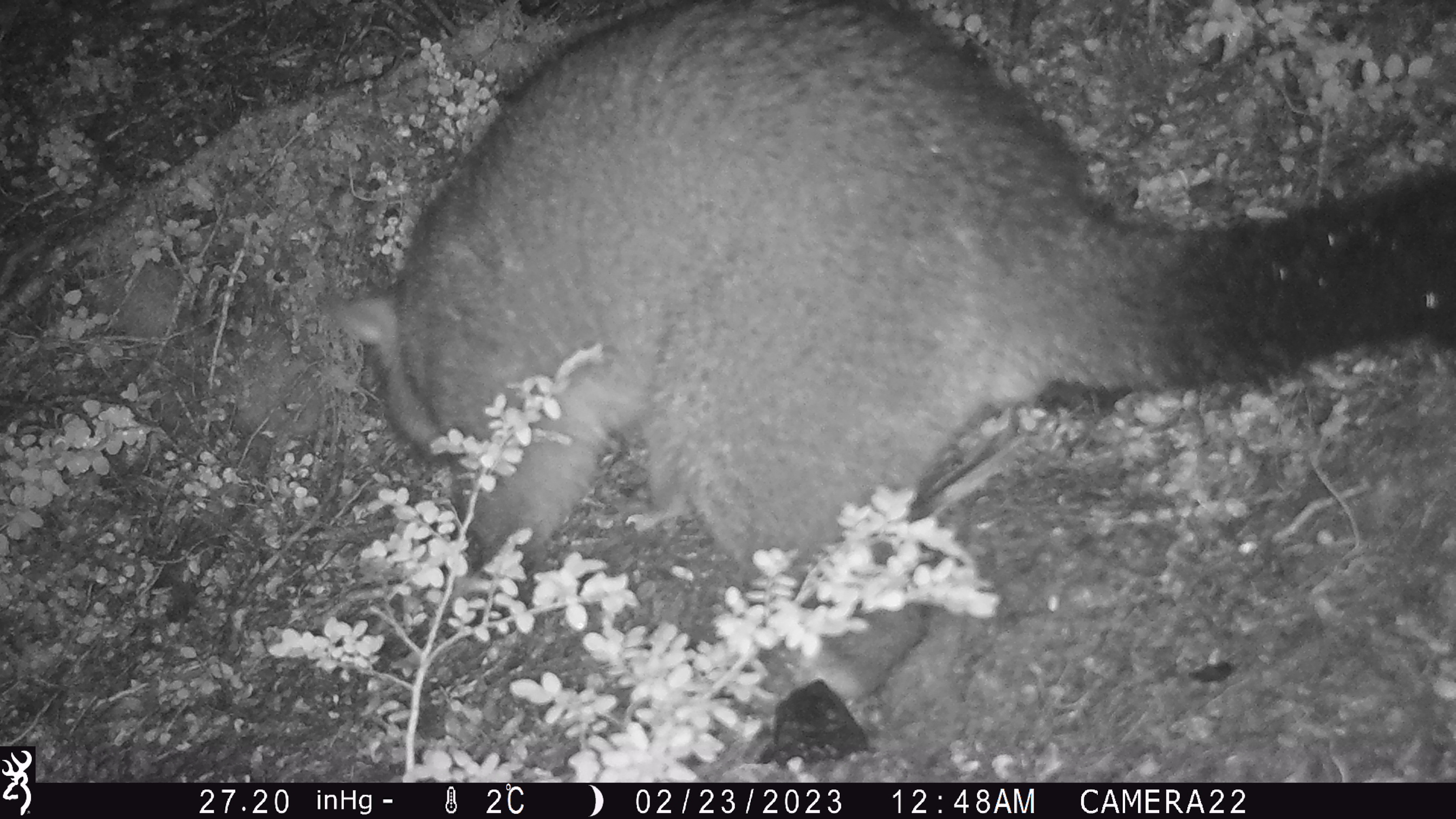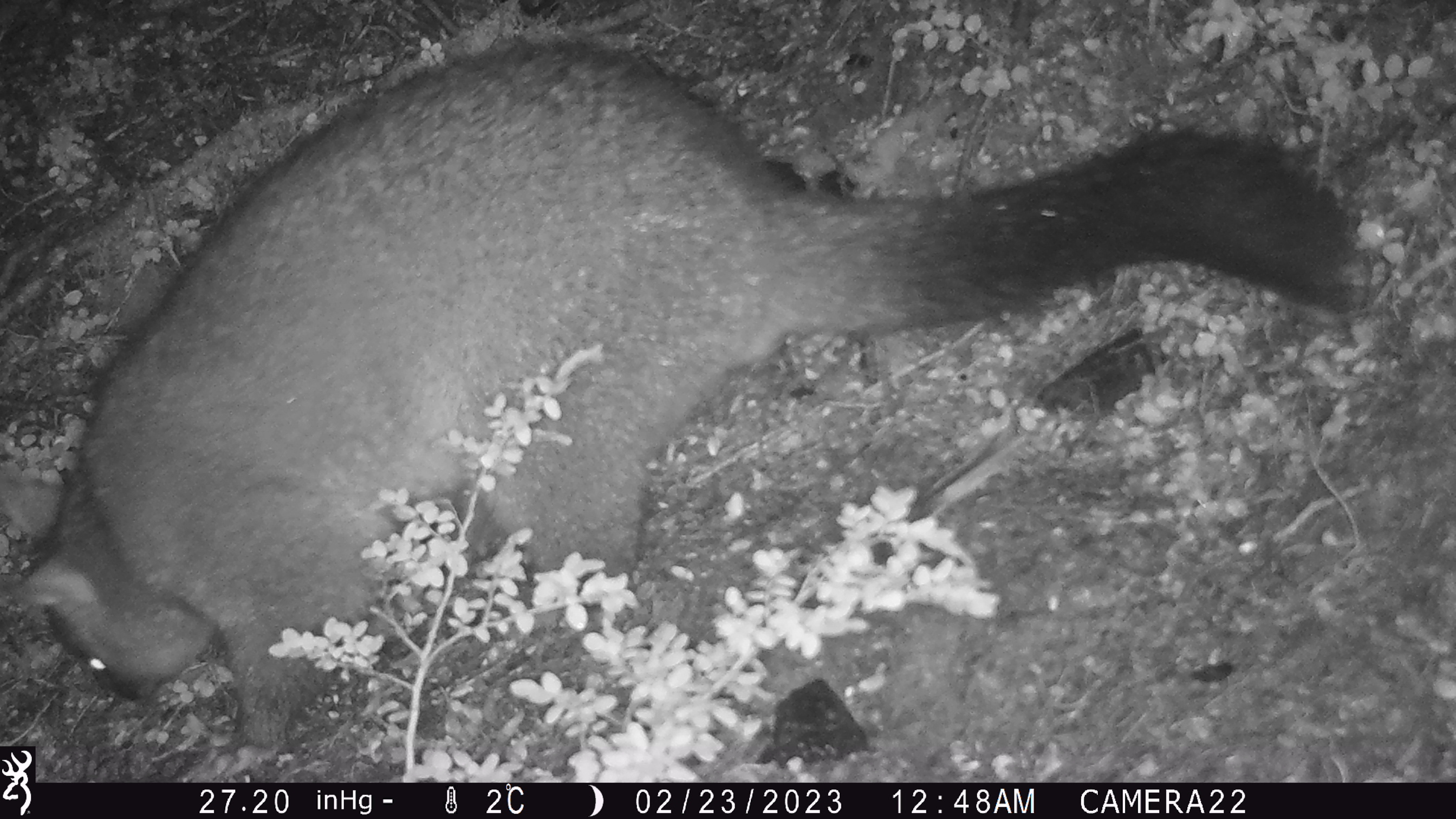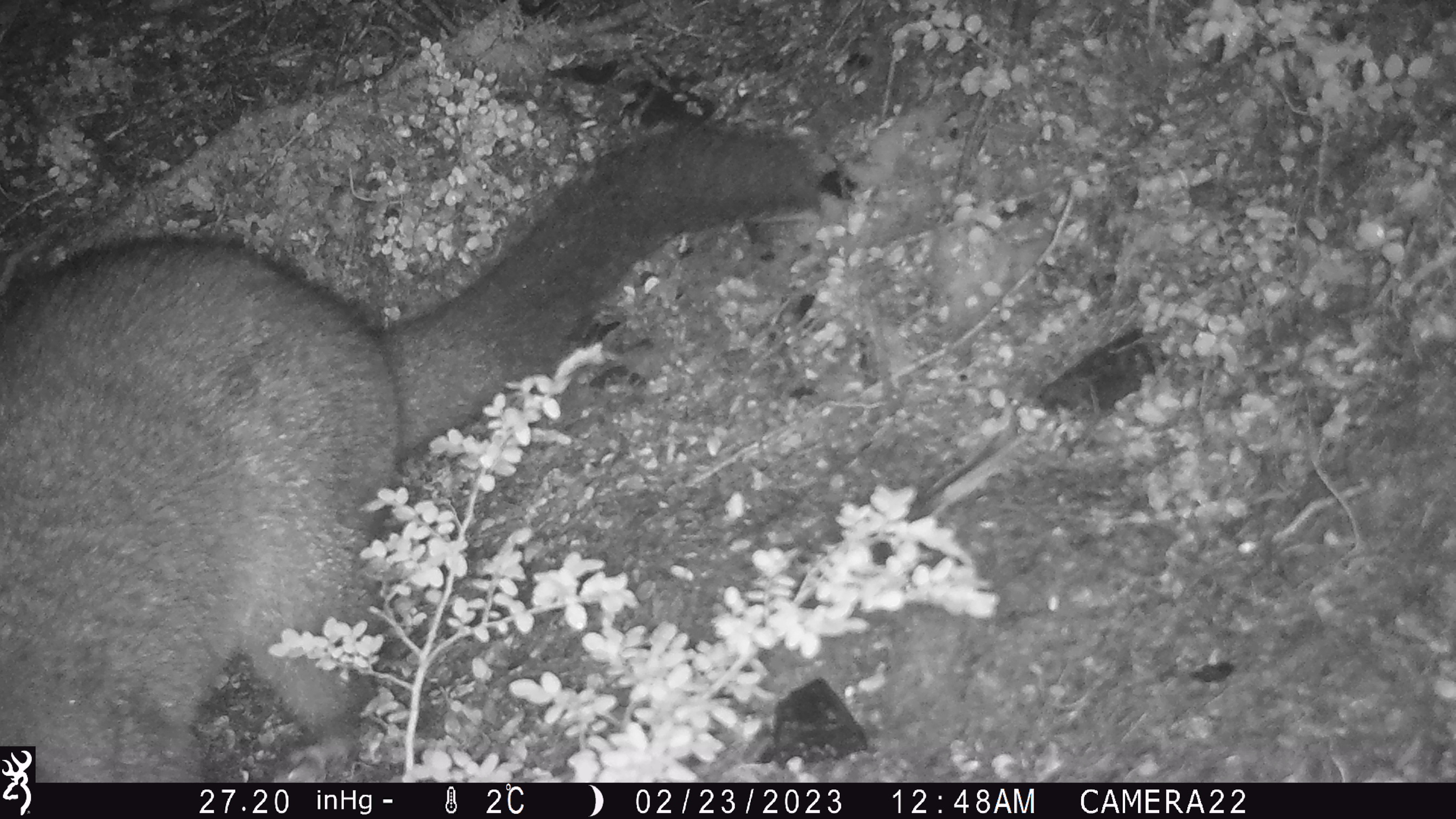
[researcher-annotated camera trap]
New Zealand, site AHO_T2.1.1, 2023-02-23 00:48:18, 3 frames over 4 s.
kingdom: Animalia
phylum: Chordata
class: Mammalia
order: Carnivora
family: Mustelidae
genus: Mustela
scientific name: Mustela erminea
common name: stoat